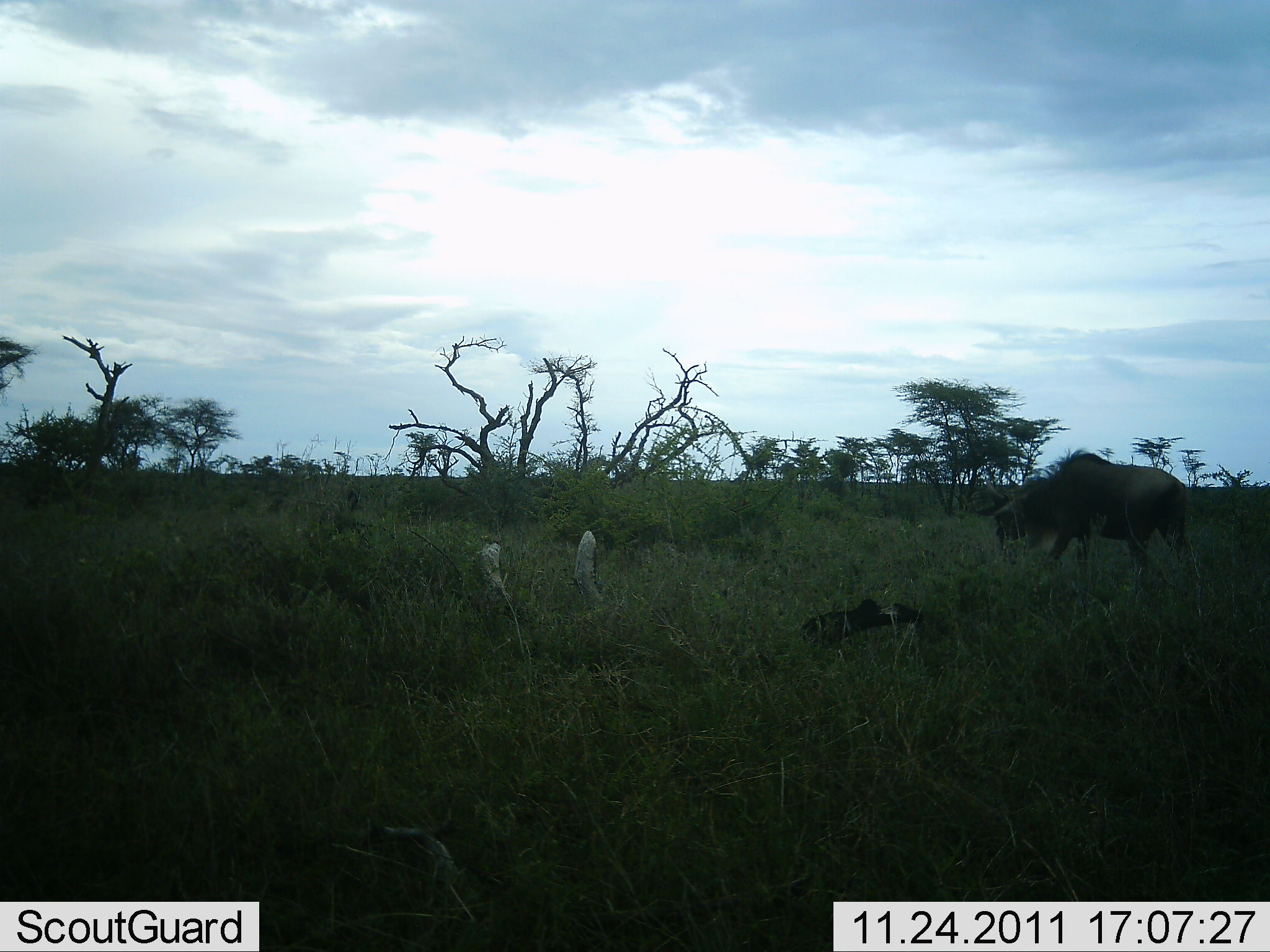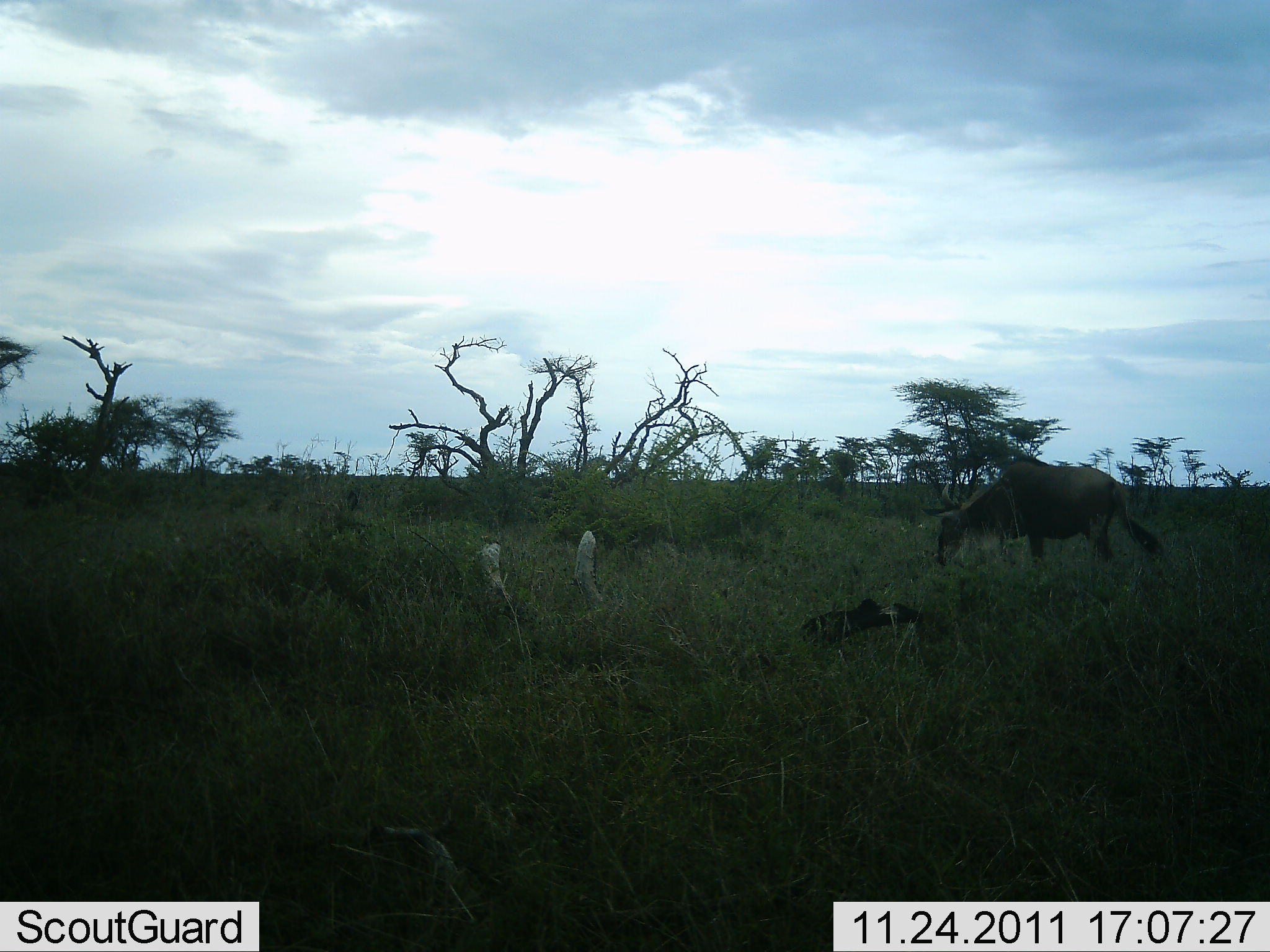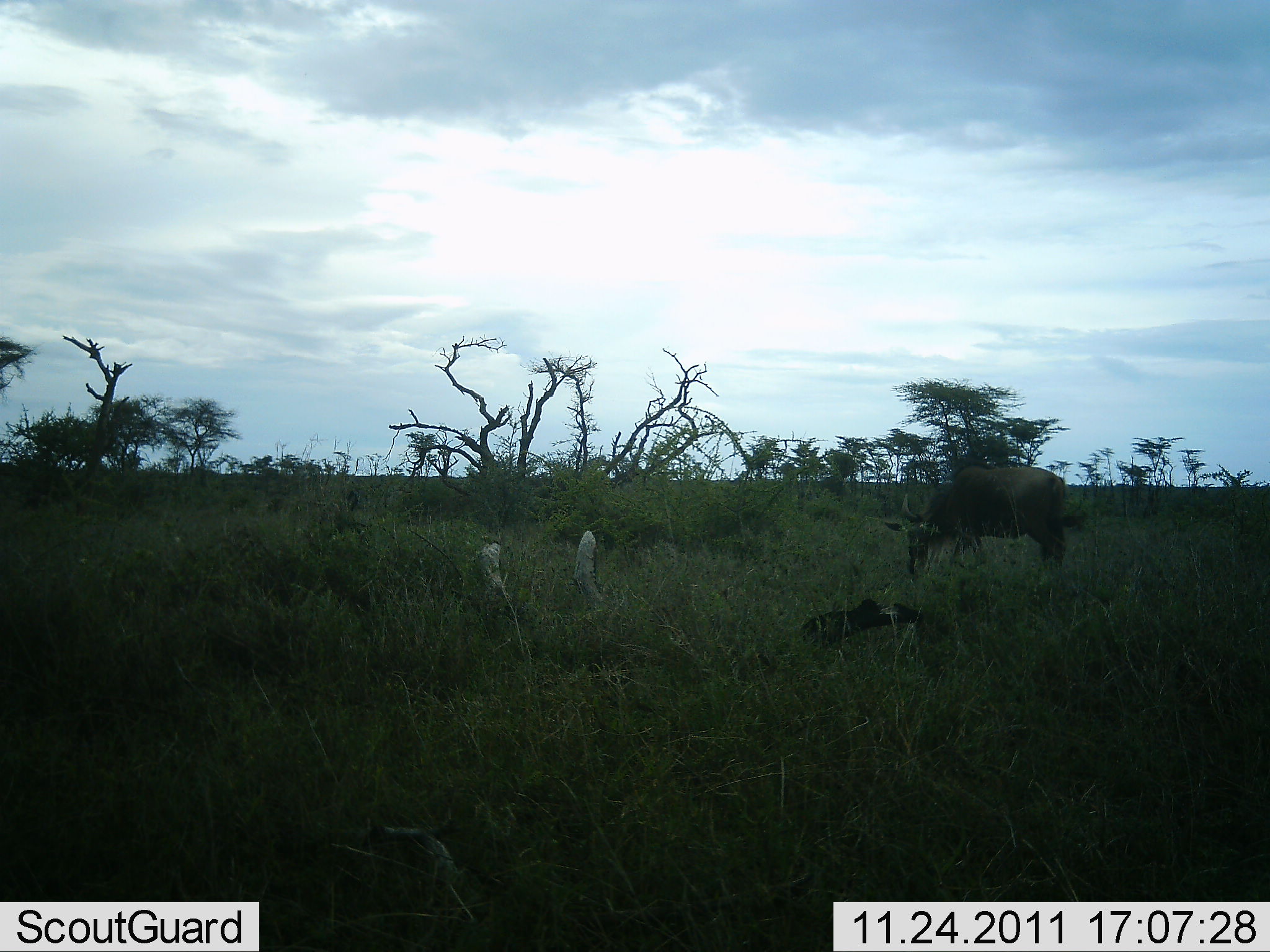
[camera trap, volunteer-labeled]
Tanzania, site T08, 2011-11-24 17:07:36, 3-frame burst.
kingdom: Animalia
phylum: Chordata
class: Mammalia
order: Artiodactyla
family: Bovidae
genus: Connochaetes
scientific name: Connochaetes taurinus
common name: blue wildebeest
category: wildebeest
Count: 1.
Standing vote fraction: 10%.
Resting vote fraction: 0%.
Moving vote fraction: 60%.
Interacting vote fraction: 0%.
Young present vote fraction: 0%.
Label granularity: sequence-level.